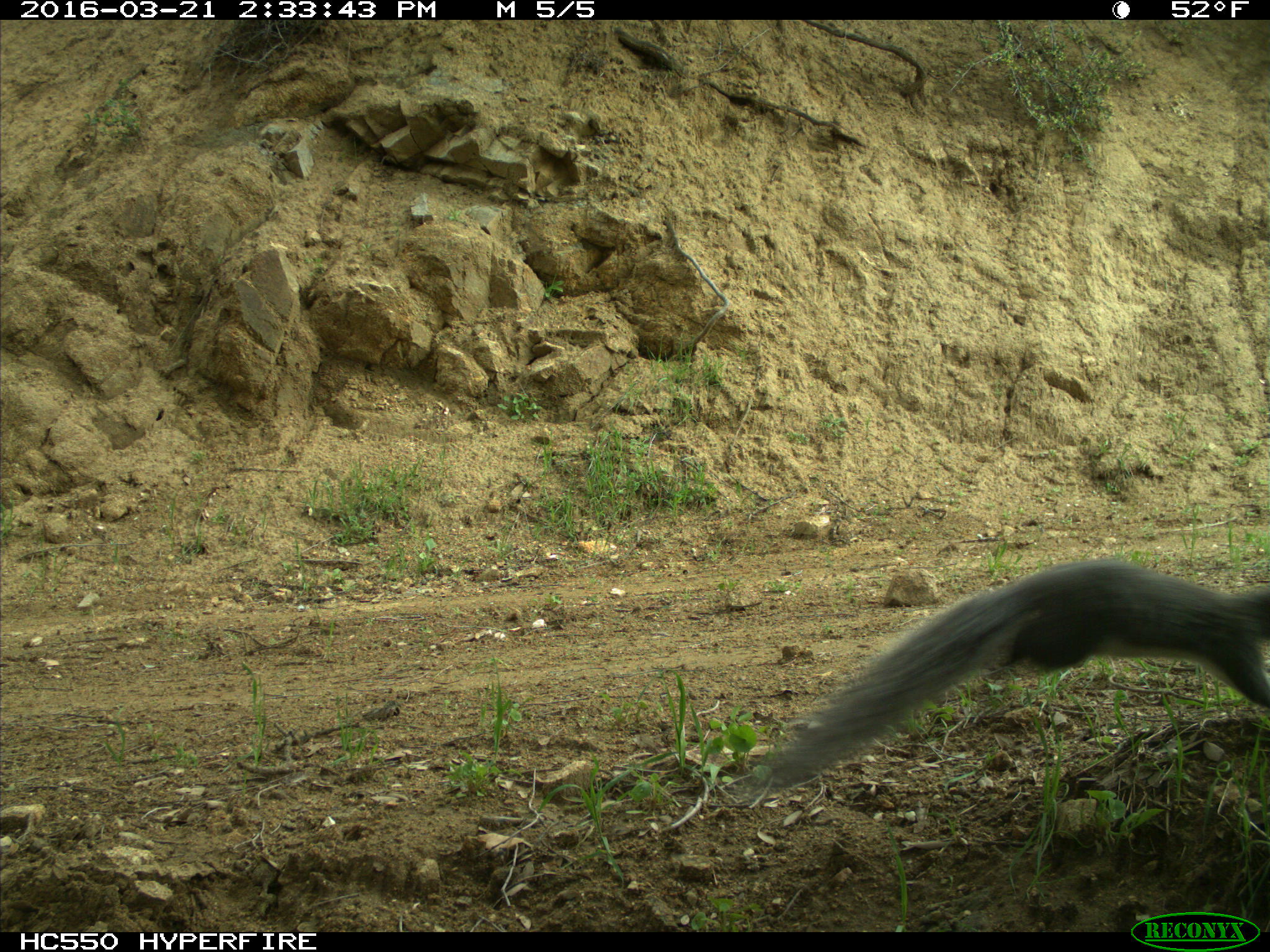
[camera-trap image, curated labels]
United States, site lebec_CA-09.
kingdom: Animalia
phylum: Chordata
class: Mammalia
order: Rodentia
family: Sciuridae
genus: Sciurus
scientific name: Sciurus carolinensis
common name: eastern gray squirrel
Sciurus carolinensis (eastern gray squirrel).